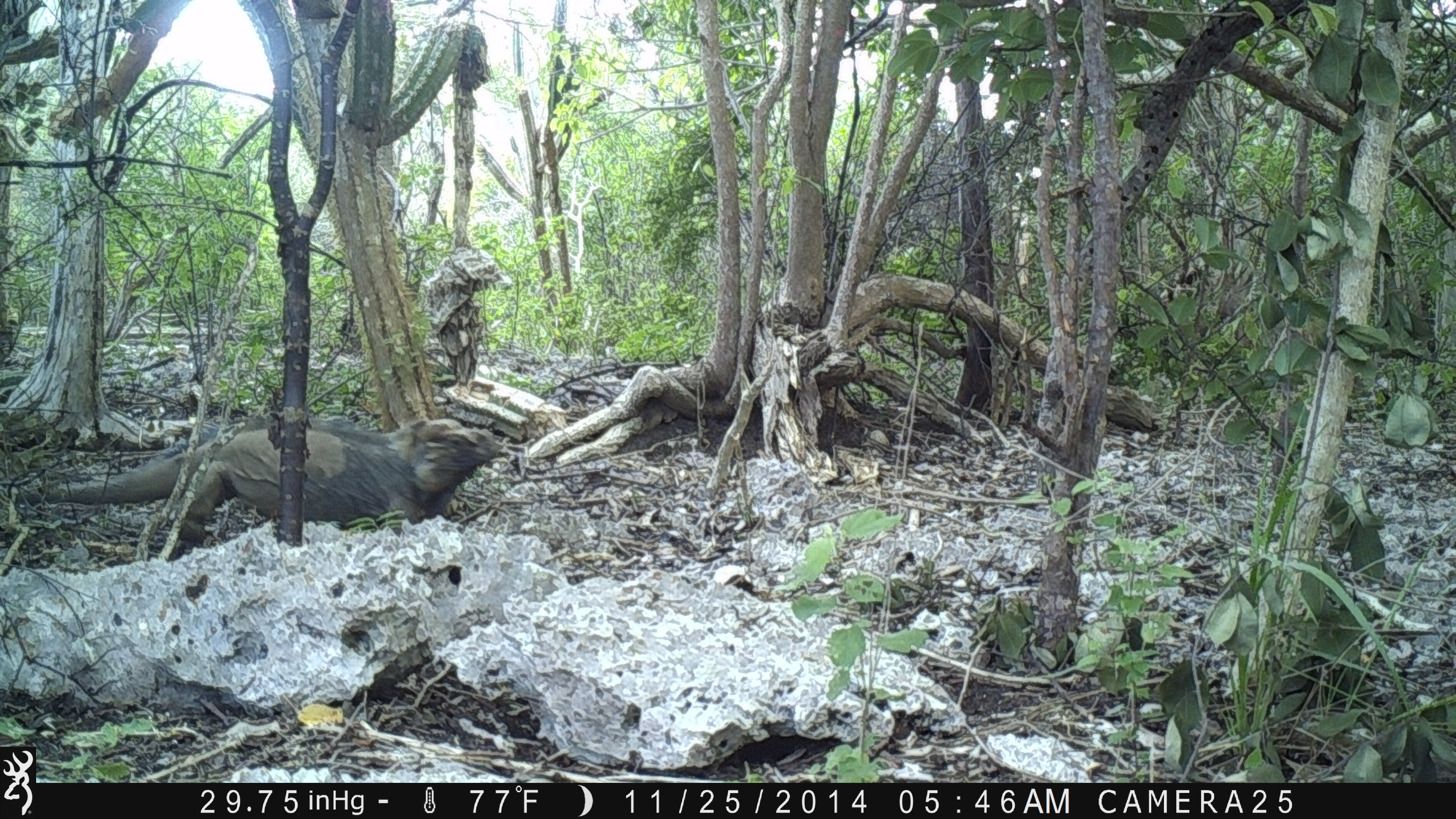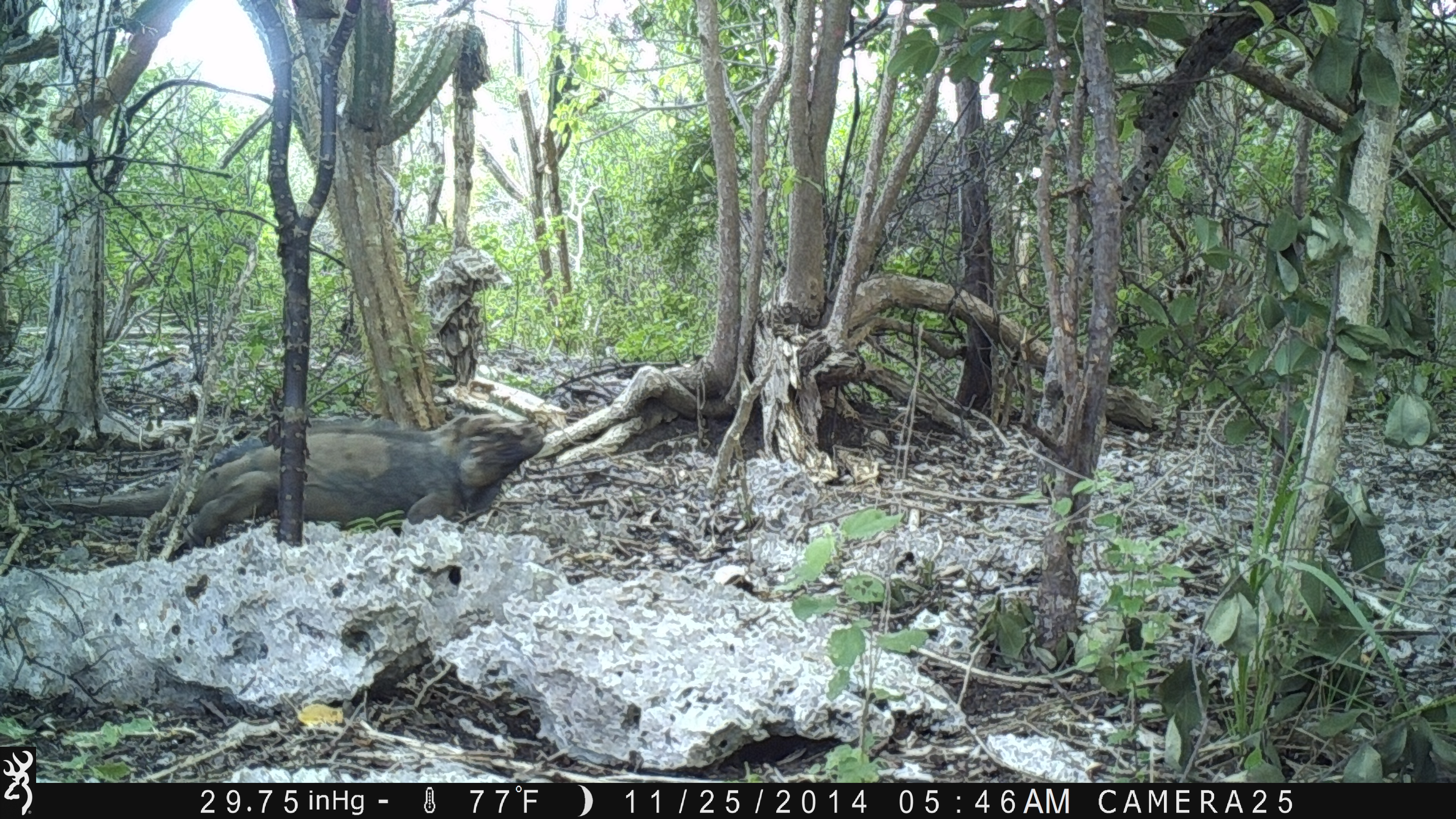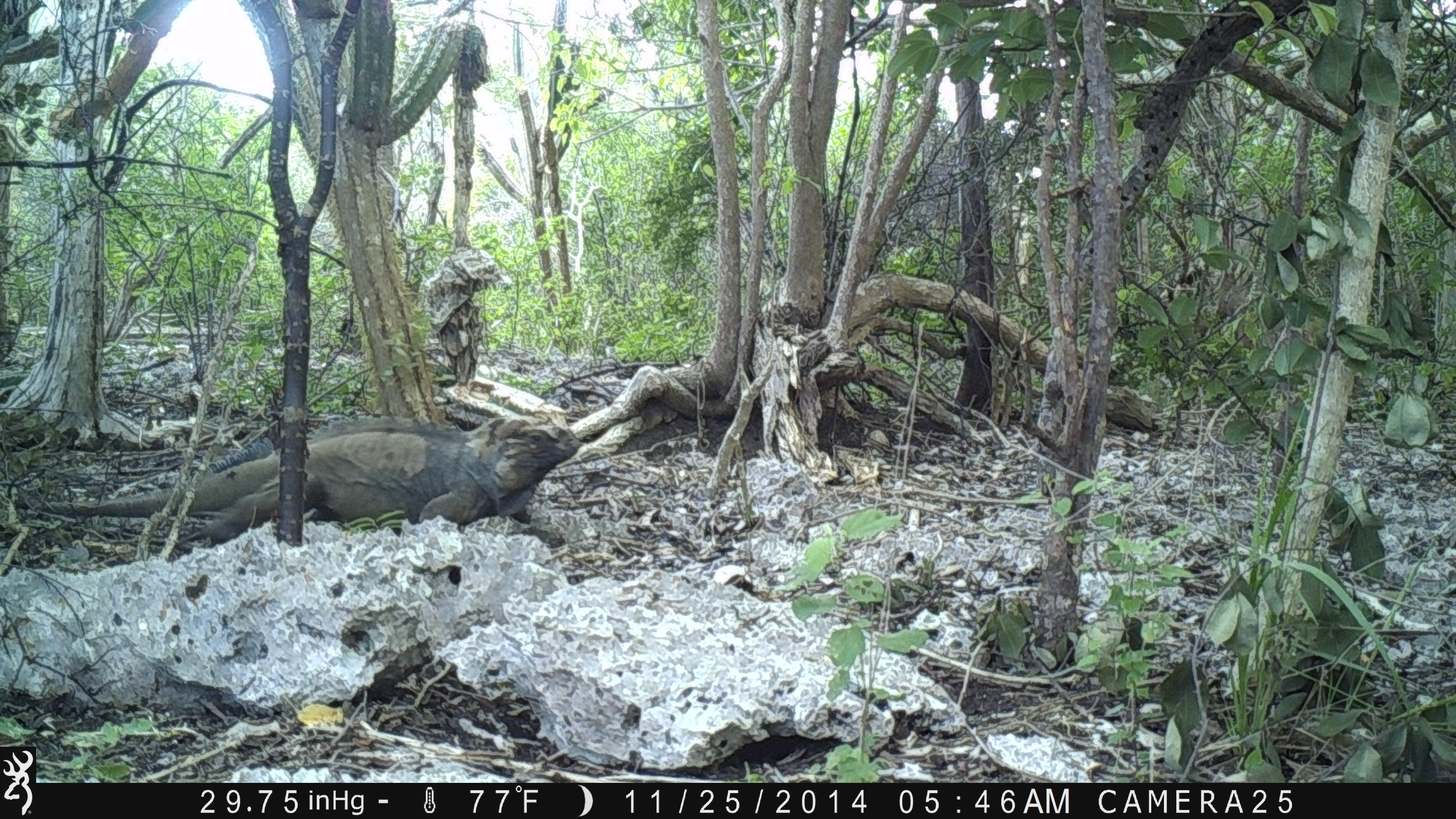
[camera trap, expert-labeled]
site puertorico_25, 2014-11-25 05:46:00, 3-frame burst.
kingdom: Animalia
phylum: Chordata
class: Reptilia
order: Squamata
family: Iguanidae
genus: Iguana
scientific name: Iguana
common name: typical iguanas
Iguana (typical iguanas).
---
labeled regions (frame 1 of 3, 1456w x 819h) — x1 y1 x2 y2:
iguana: 21 409 508 551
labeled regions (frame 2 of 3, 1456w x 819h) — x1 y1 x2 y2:
iguana: 22 405 551 543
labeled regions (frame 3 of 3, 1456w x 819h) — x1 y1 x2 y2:
iguana: 38 405 586 540